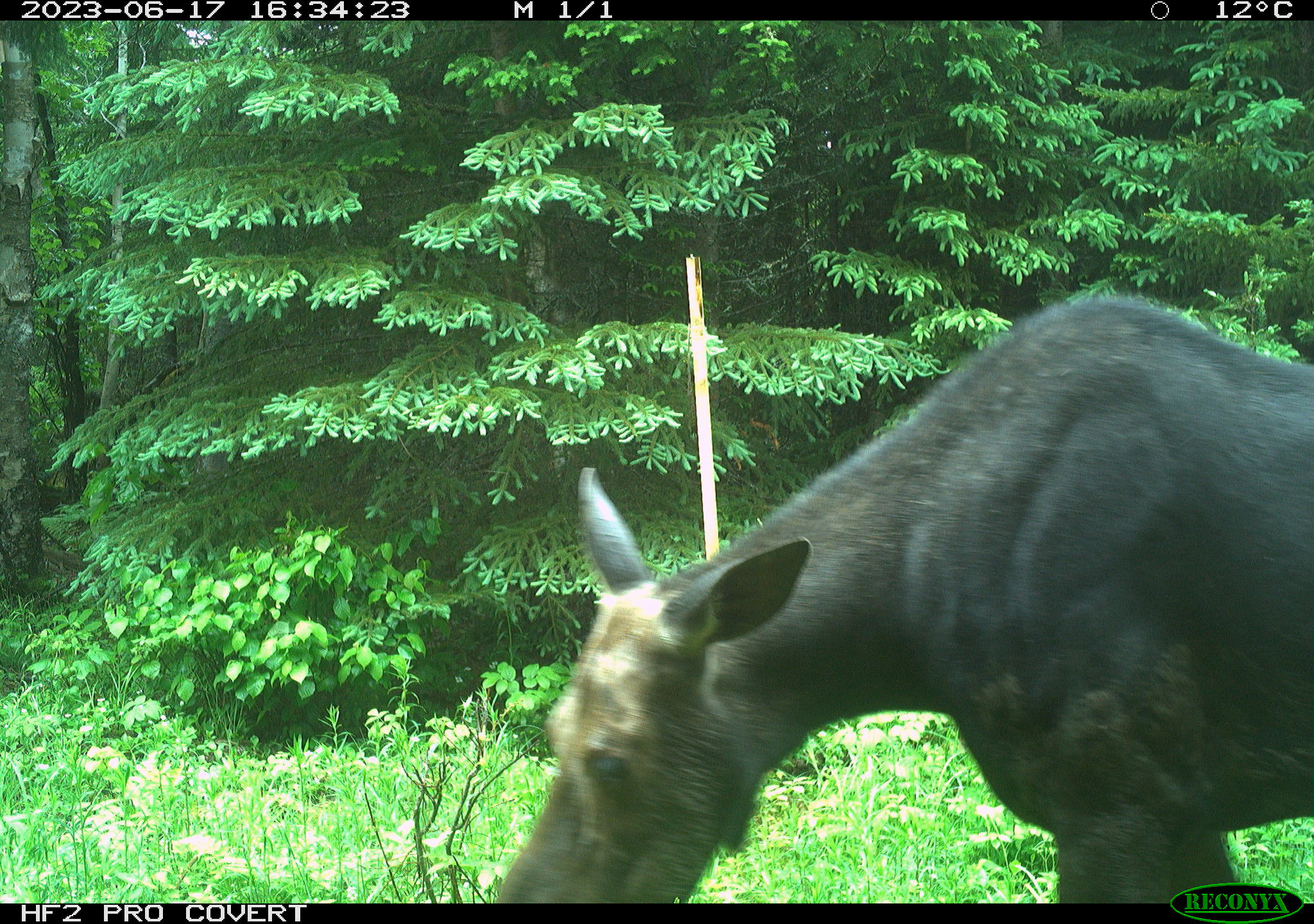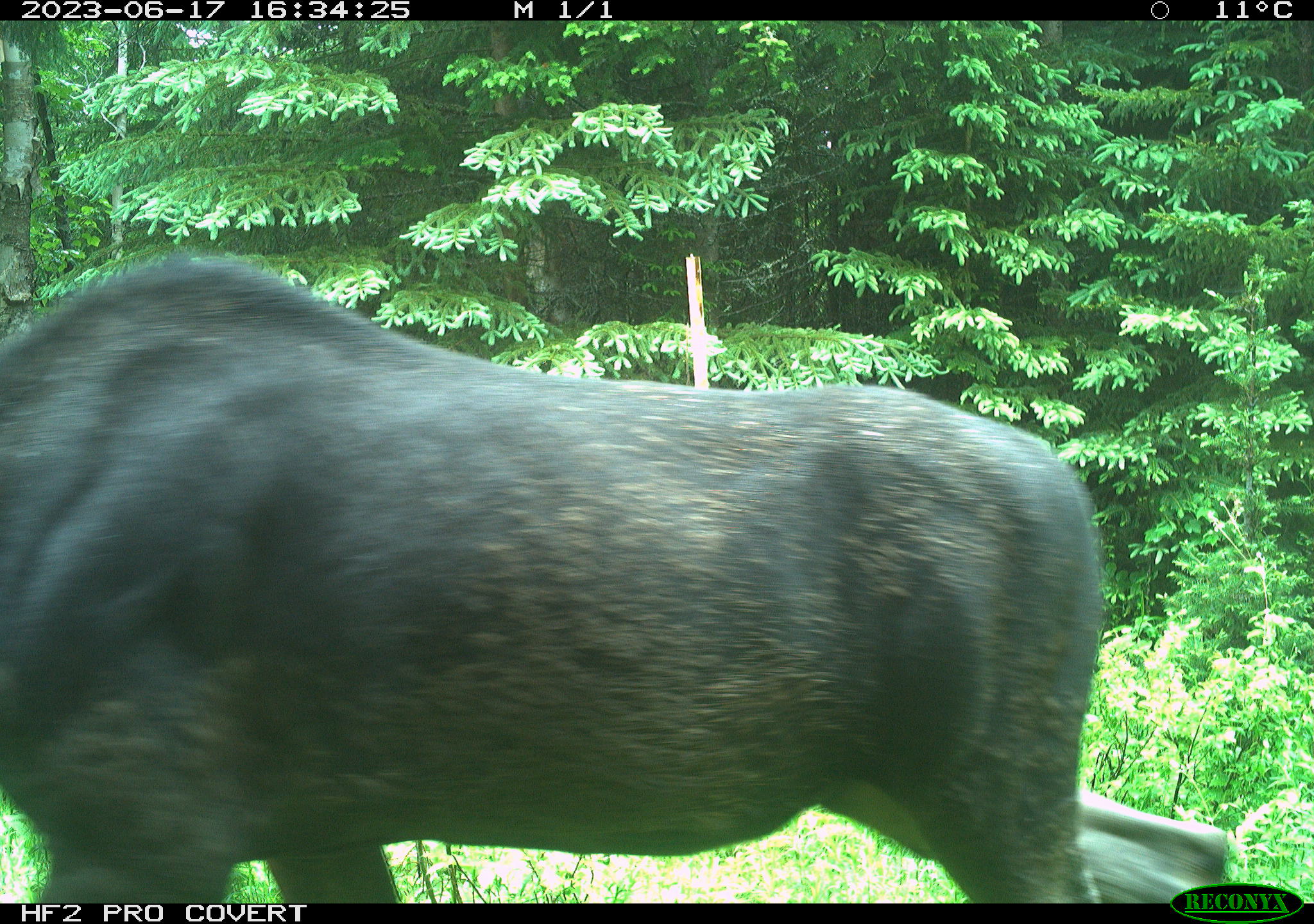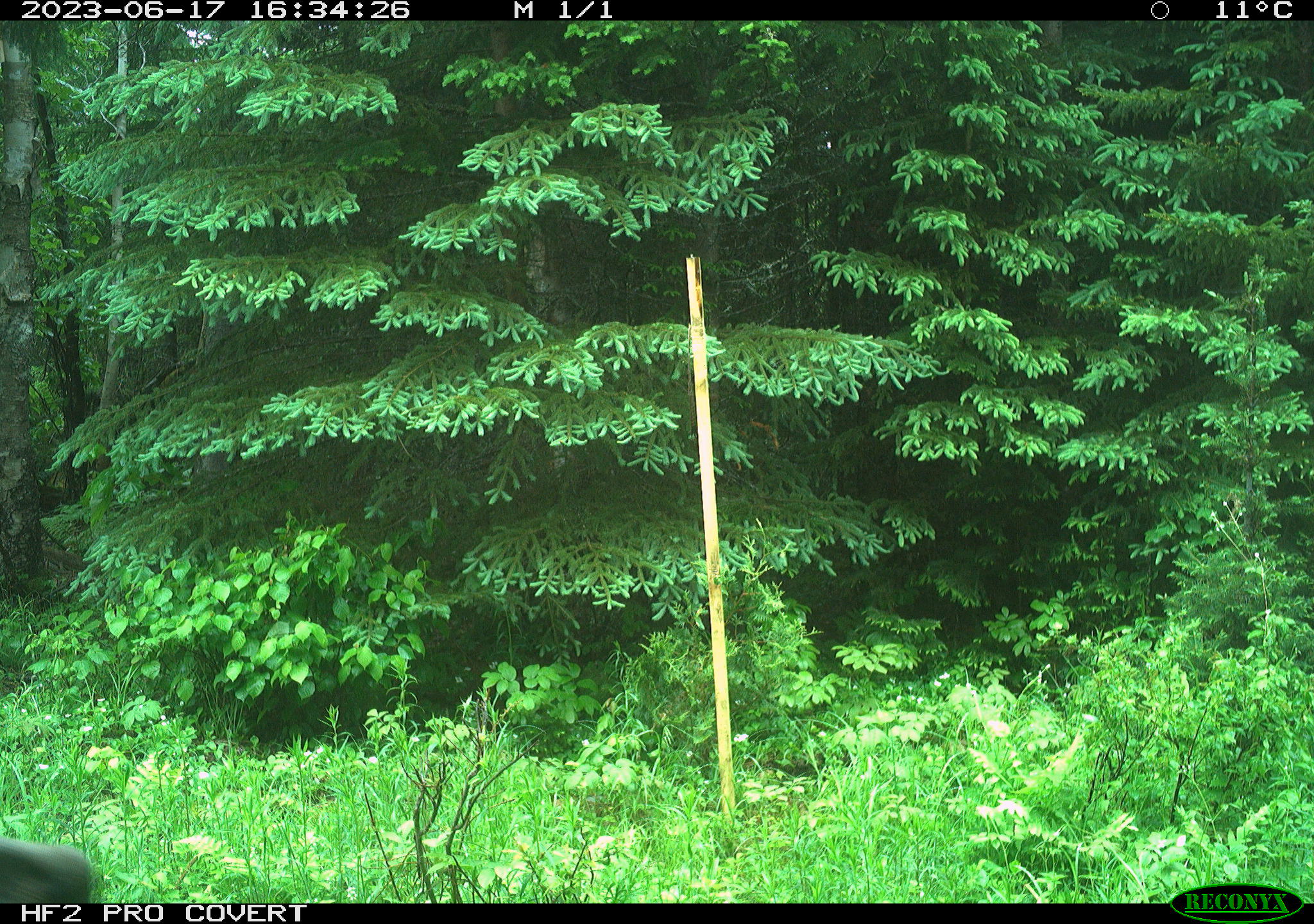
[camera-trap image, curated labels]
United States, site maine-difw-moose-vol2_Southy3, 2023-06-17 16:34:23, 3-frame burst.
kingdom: Animalia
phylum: Chordata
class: Mammalia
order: Artiodactyla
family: Cervidae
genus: Alces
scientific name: Alces alces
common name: moose